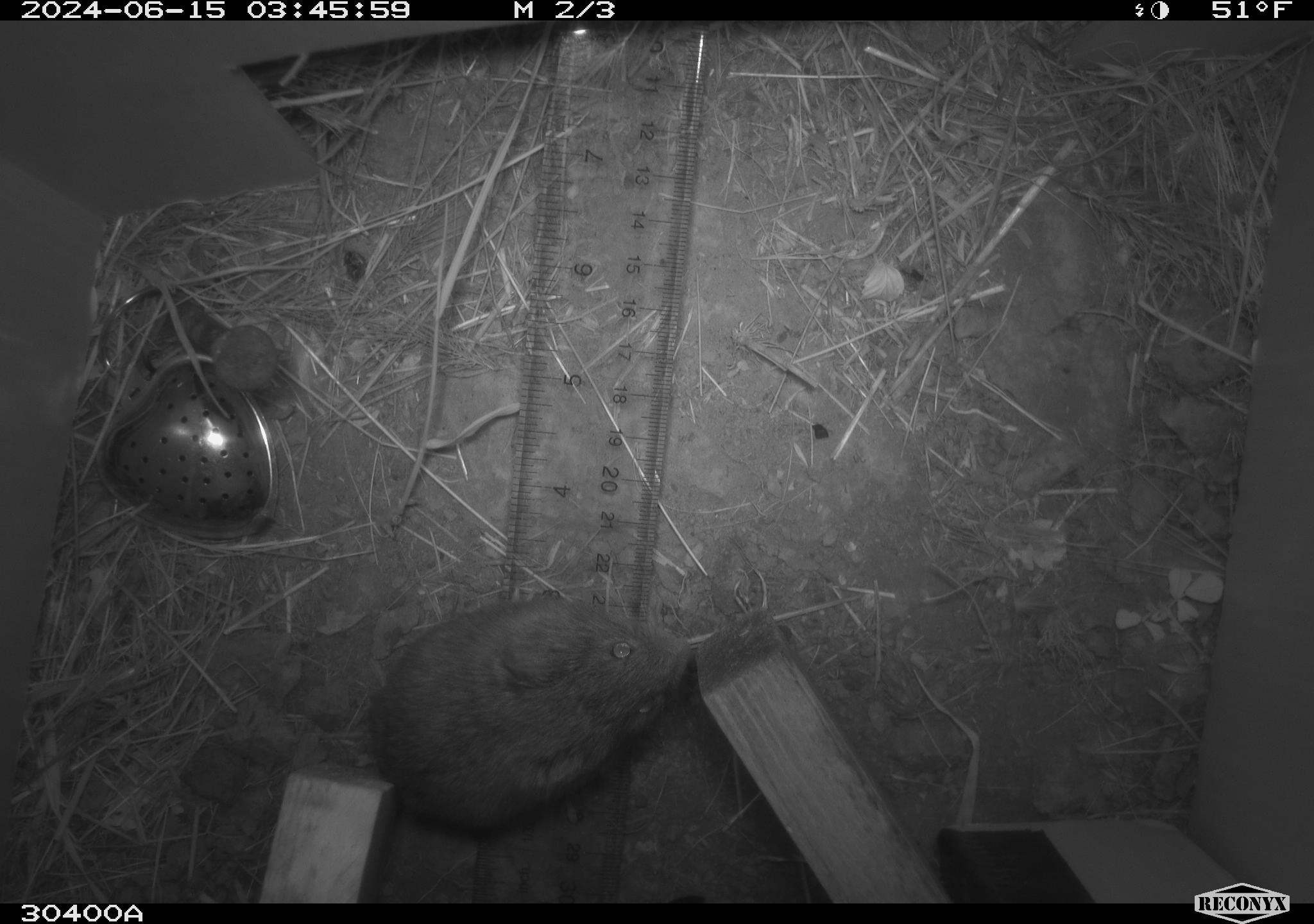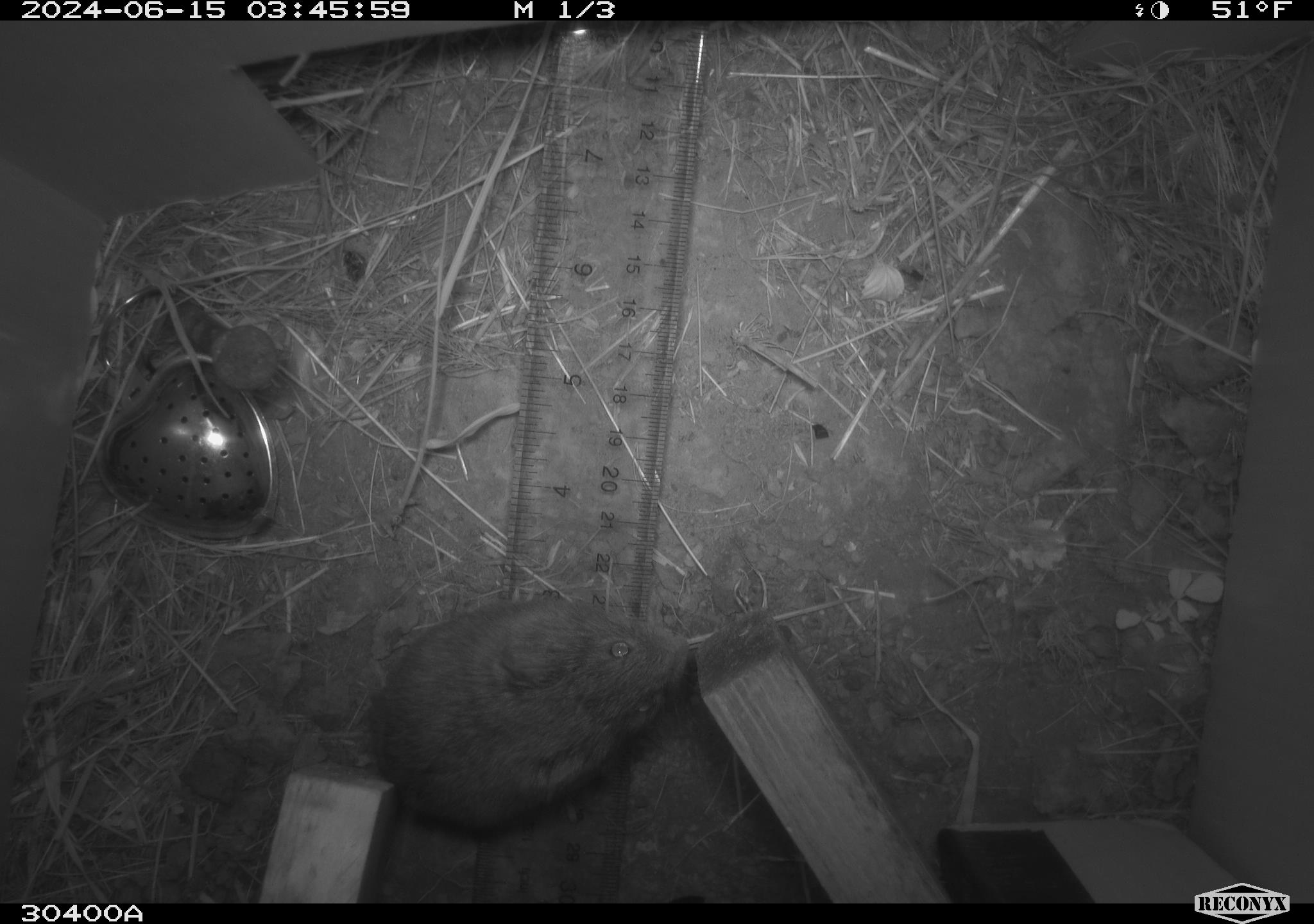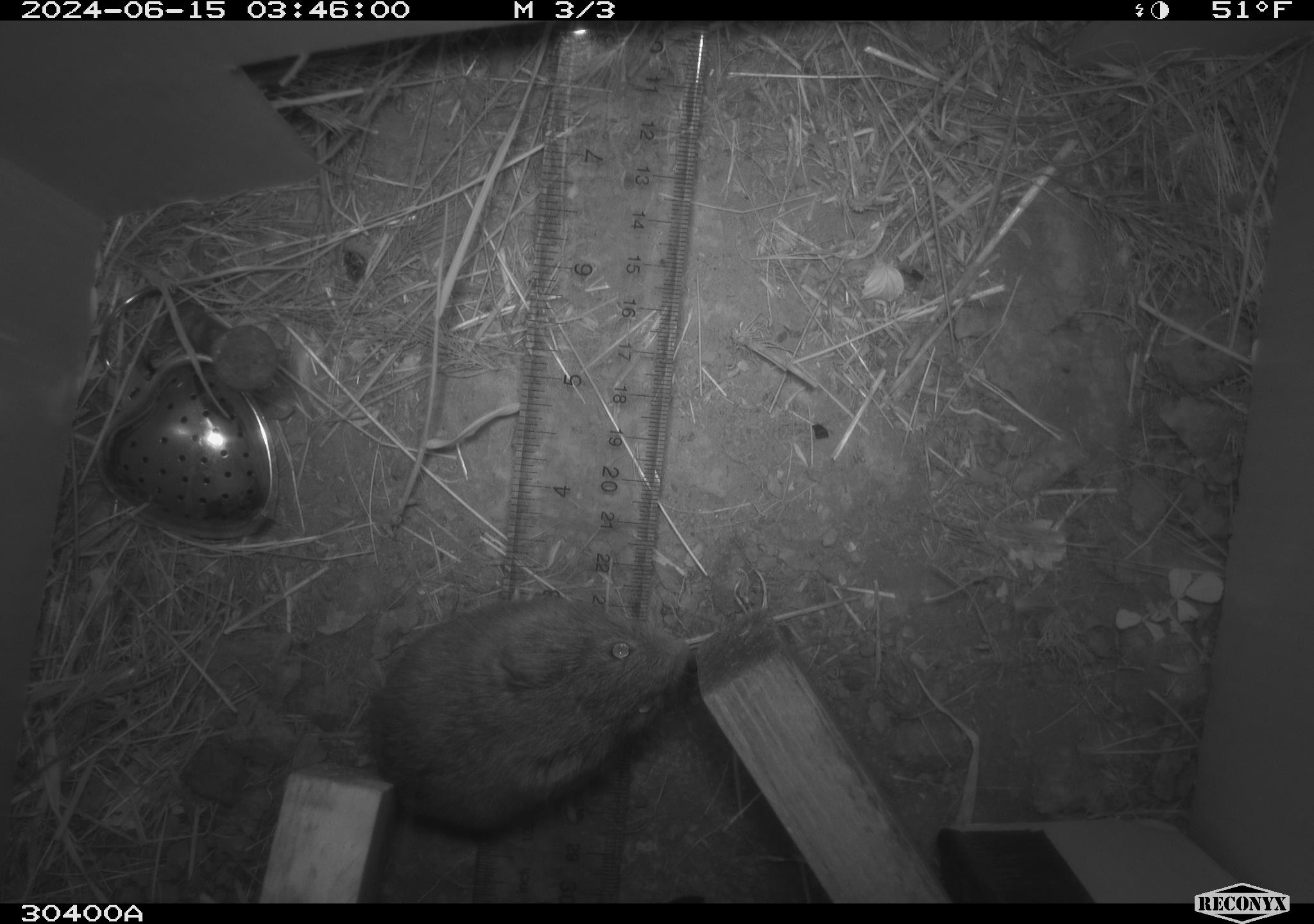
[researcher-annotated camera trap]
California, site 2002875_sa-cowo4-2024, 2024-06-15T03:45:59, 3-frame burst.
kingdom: Animalia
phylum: Chordata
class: Mammalia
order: Rodentia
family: Cricetidae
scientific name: Arvicolinae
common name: voles, lemmings, and muskrats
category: arvicolinae subfamily